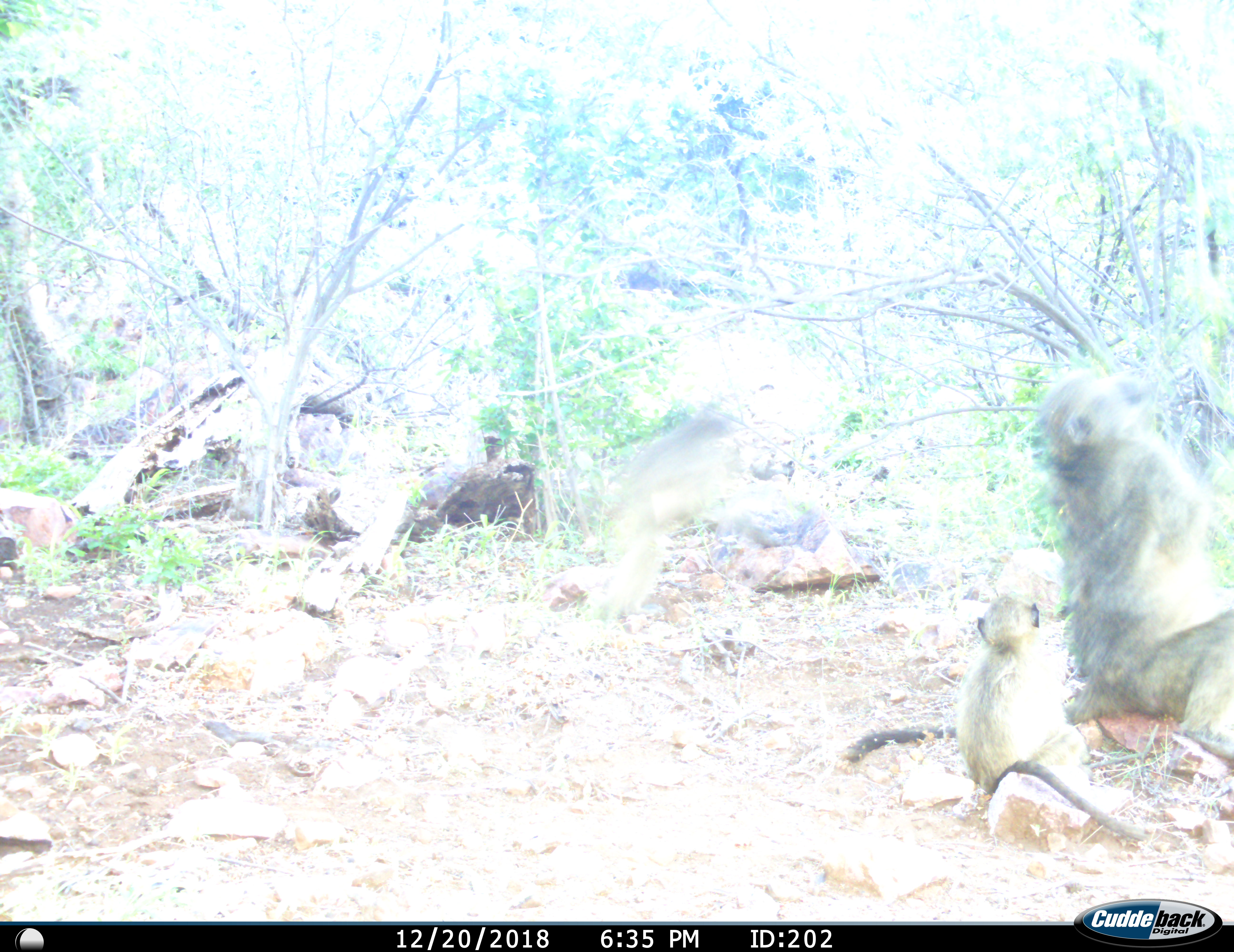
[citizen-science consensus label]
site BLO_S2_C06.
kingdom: Animalia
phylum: Chordata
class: Mammalia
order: Primates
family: Cercopithecidae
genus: Papio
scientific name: Papio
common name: baboon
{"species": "baboon (Papio)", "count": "2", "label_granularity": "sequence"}